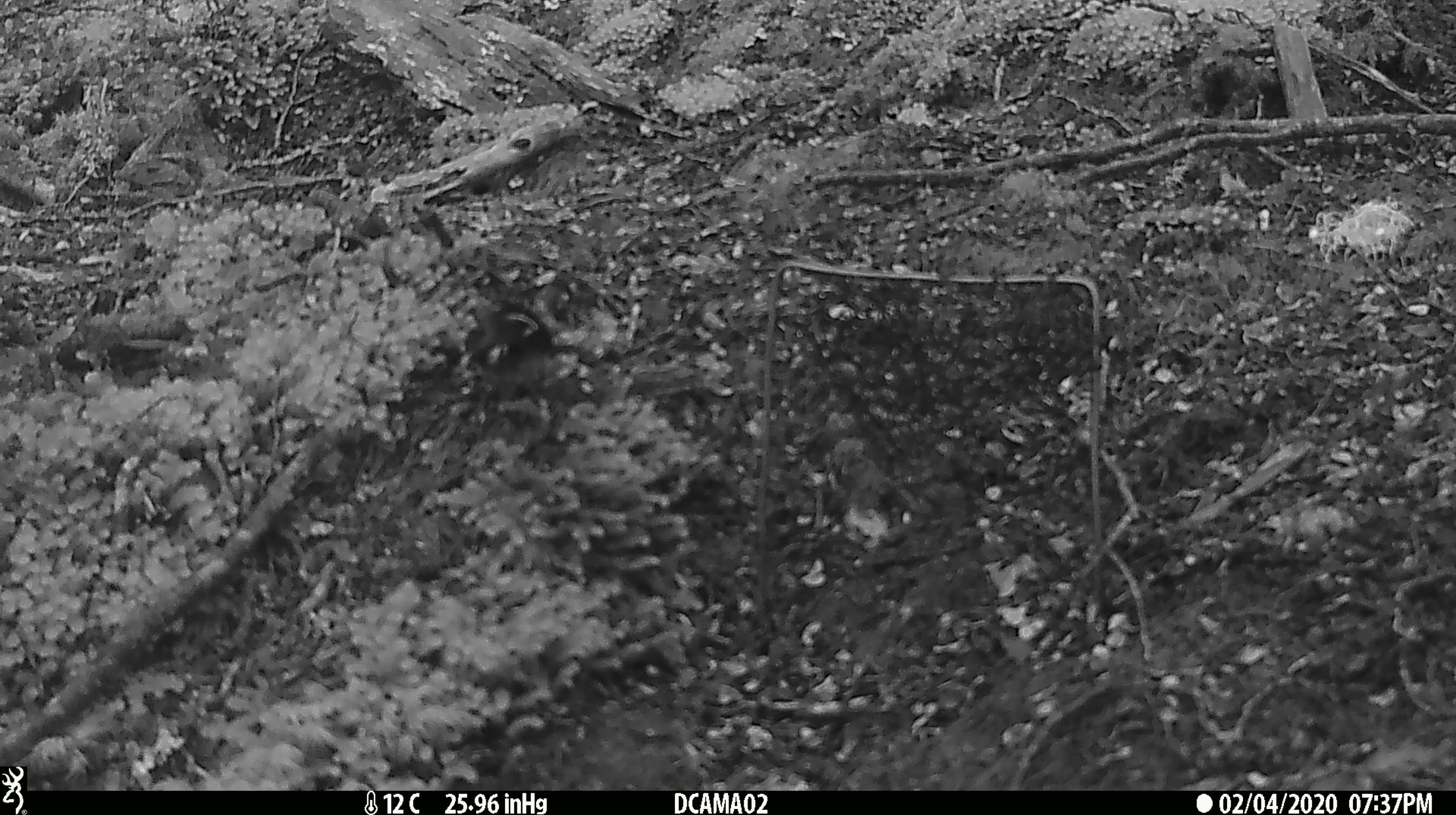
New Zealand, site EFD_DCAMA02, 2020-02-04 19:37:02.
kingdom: Animalia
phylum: Chordata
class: Aves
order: Passeriformes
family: Petroicidae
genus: Petroica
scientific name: Petroica macrocephala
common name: tomtit